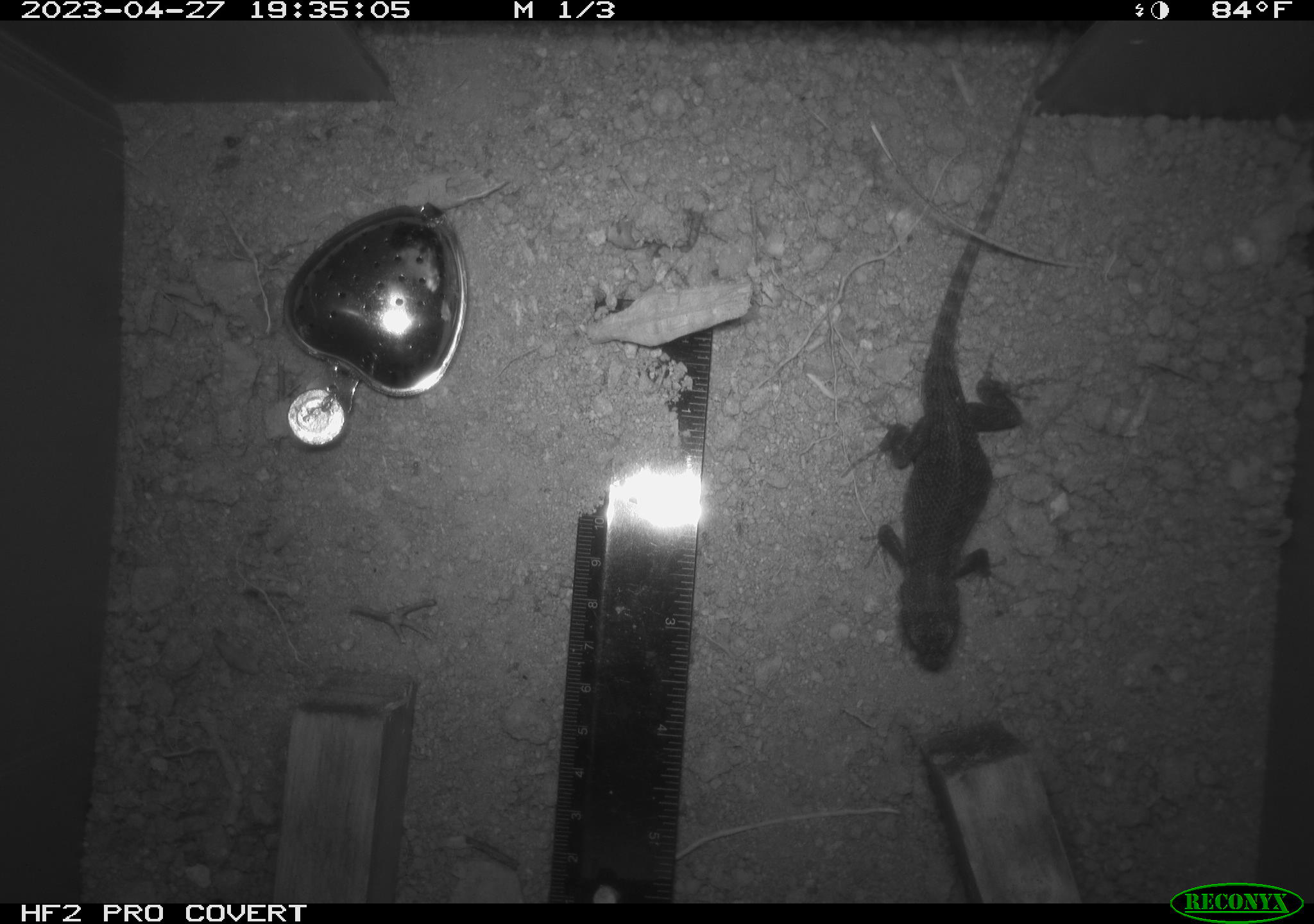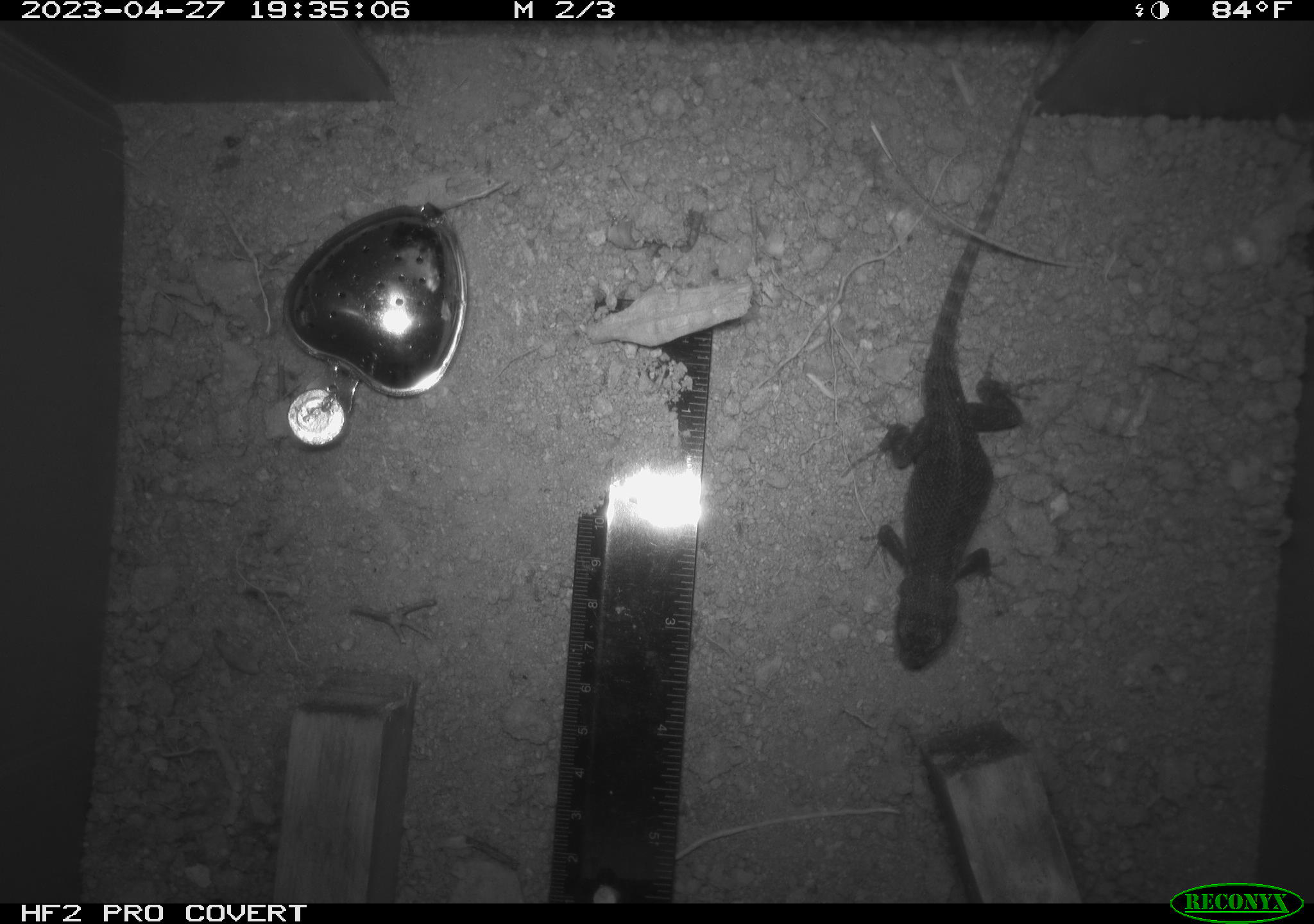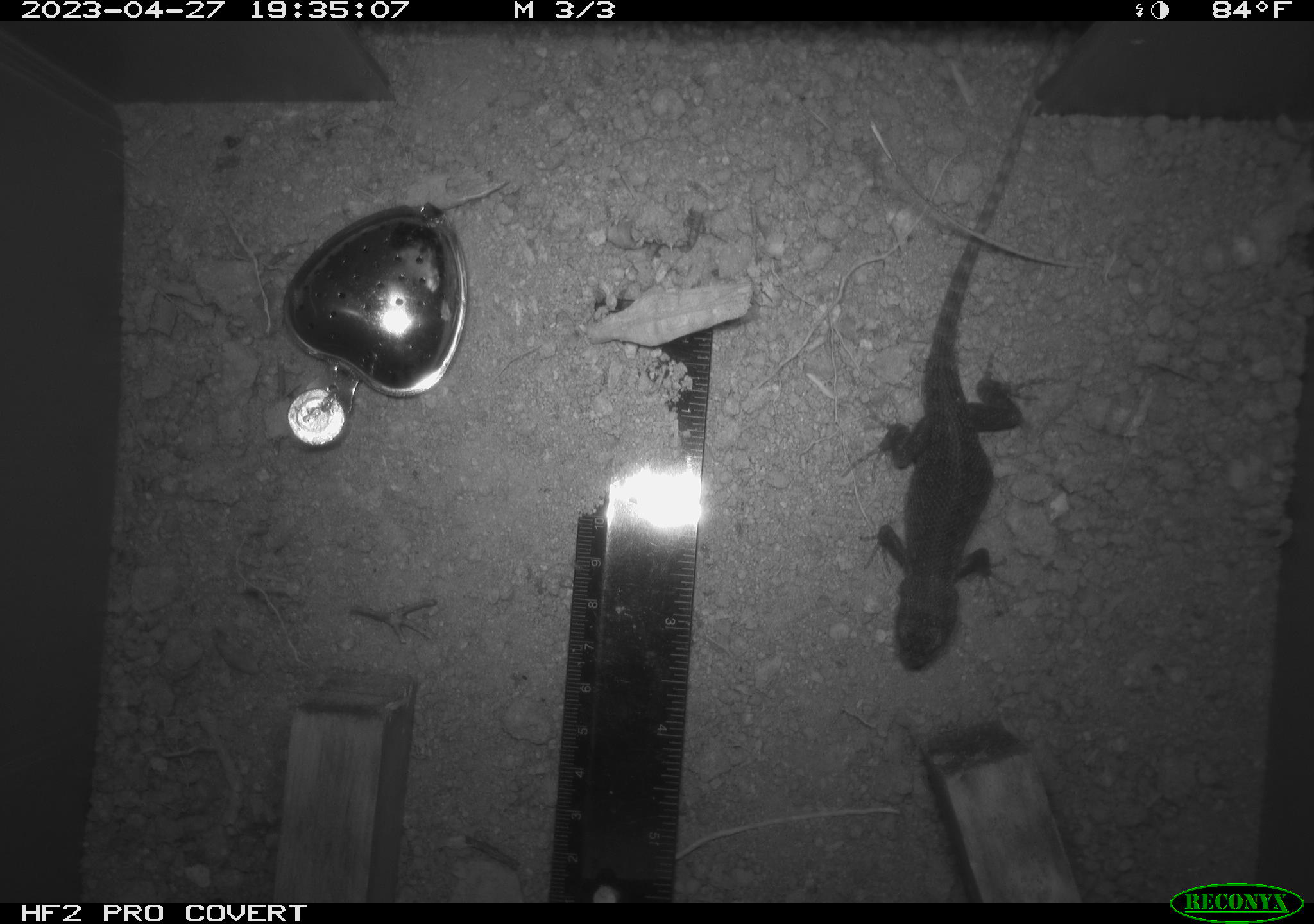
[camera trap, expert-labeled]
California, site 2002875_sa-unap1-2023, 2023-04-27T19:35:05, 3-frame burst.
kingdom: Animalia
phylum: Chordata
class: Reptilia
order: Squamata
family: Phrynosomatidae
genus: Sceloporus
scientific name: Sceloporus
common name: spiny lizards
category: sceloporus species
Sceloporus species (spiny lizards) (Sceloporus).